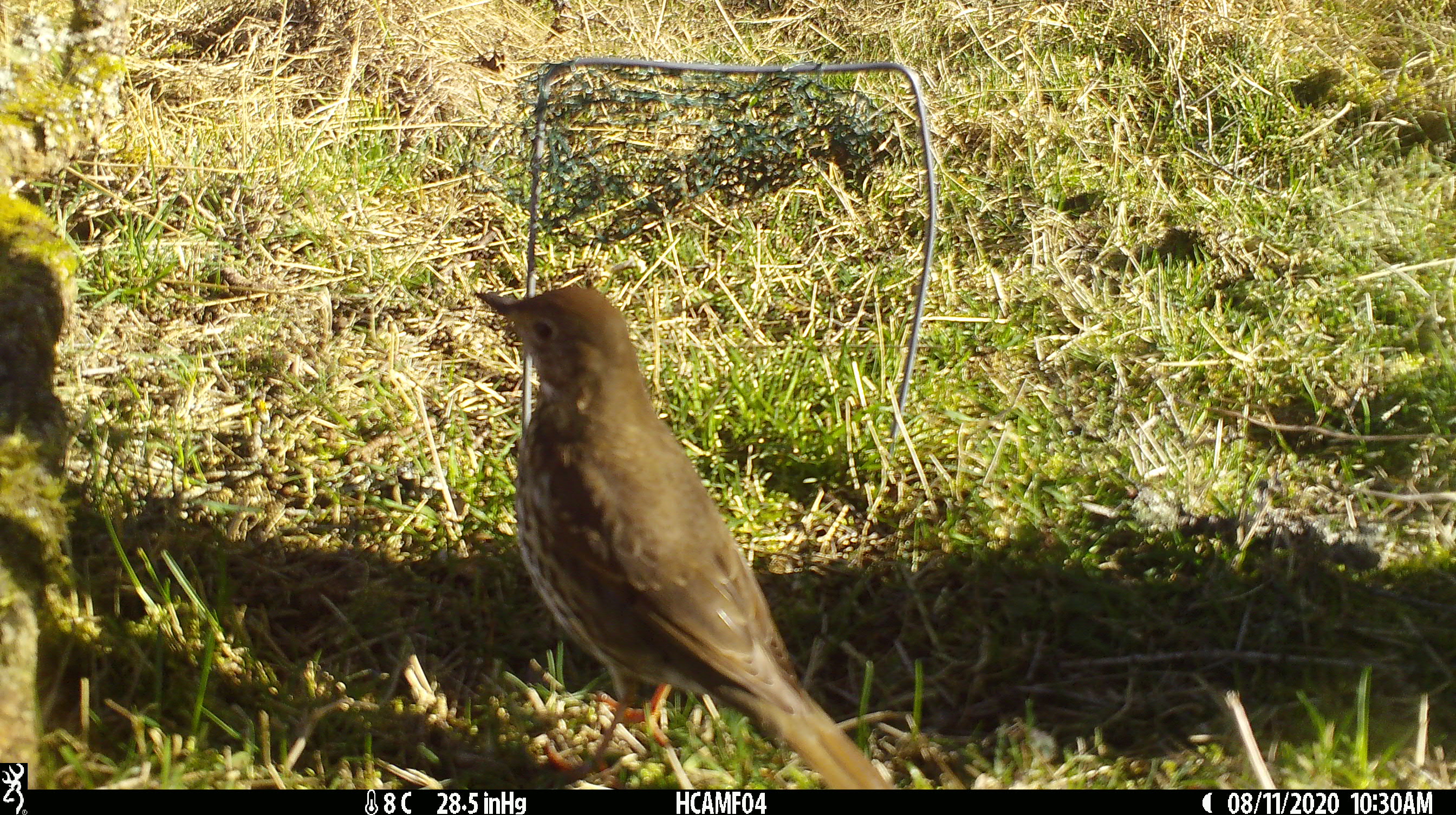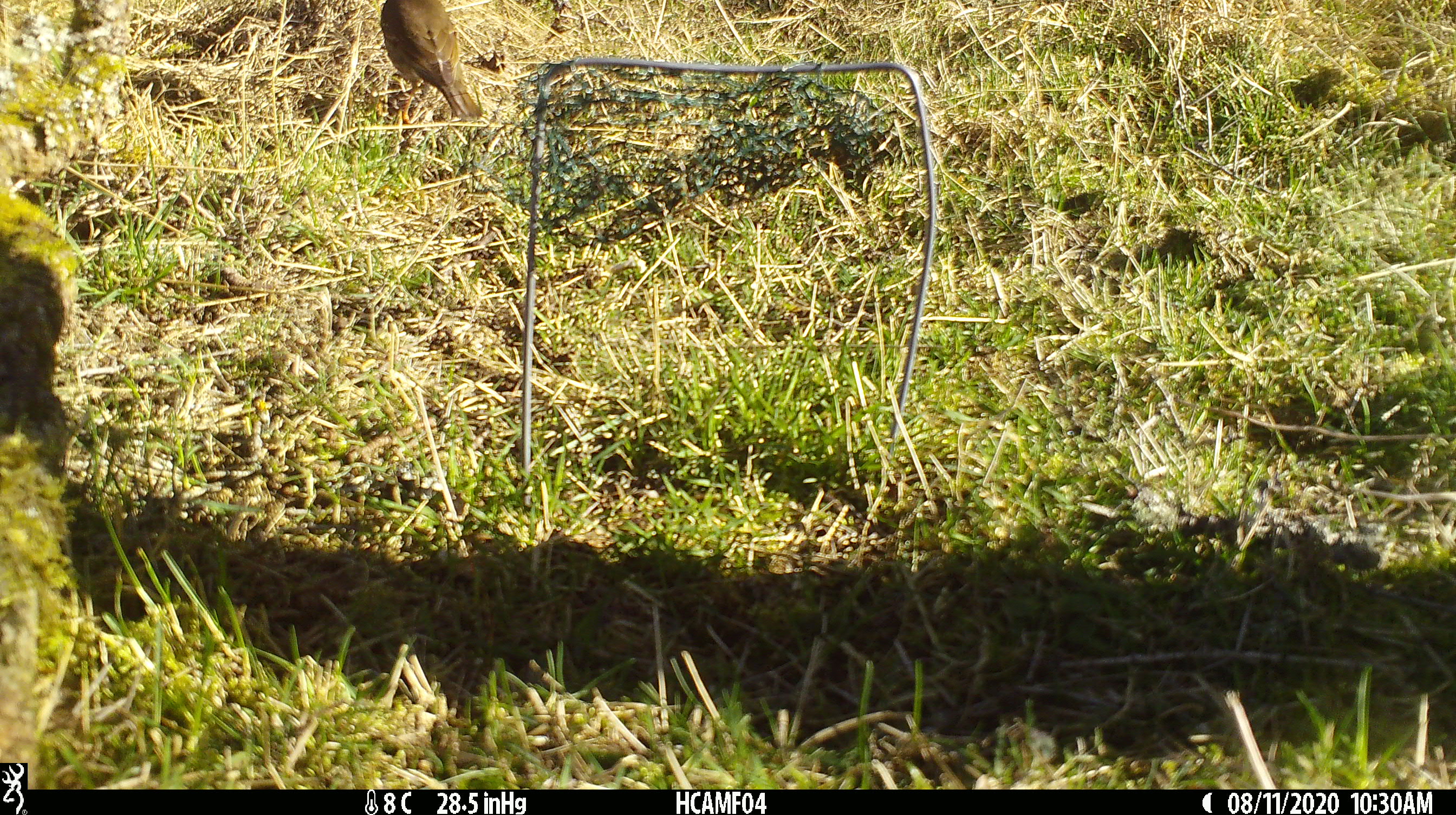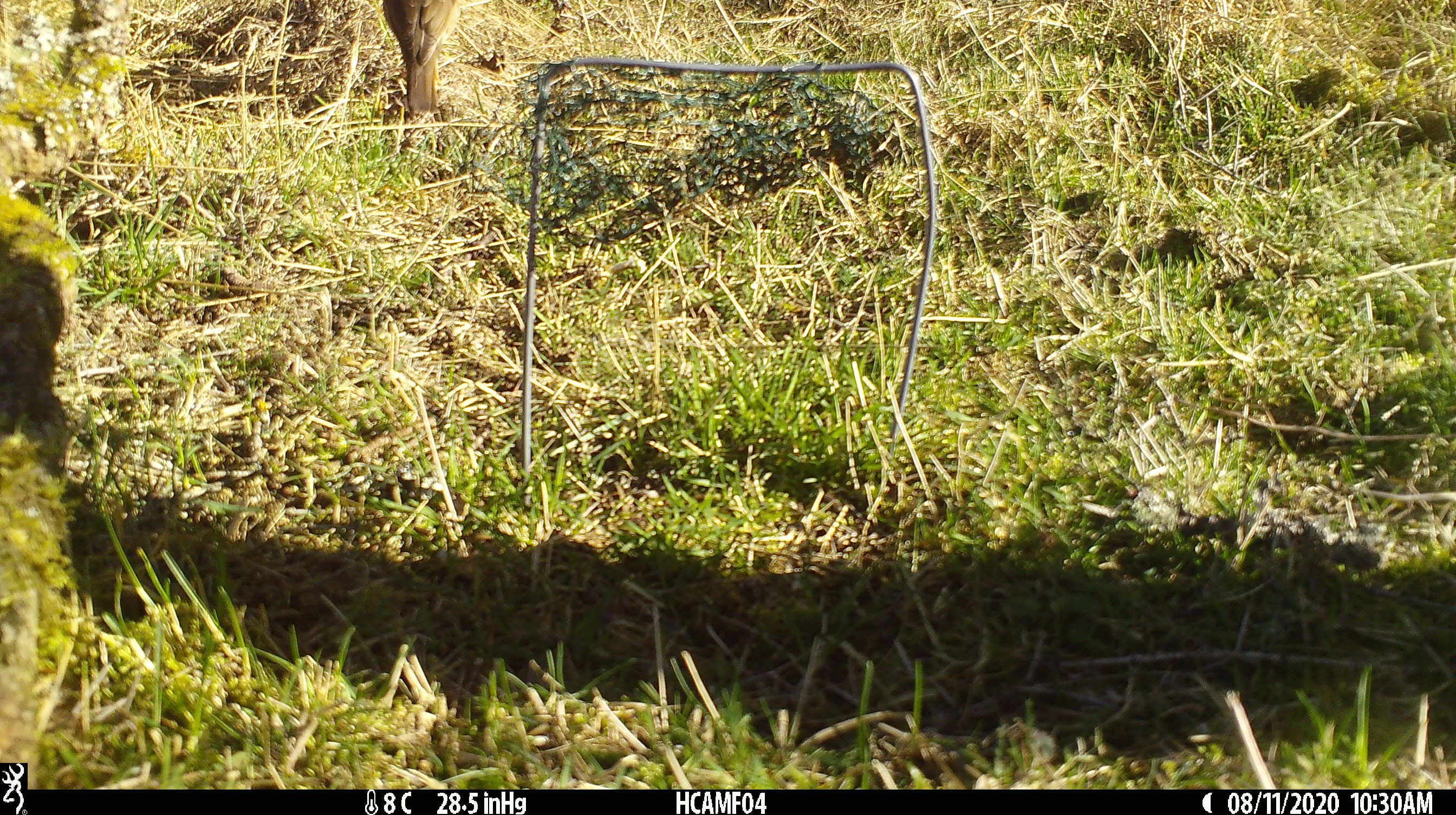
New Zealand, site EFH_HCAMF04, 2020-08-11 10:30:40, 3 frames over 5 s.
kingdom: Animalia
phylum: Chordata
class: Aves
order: Passeriformes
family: Turdidae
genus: Turdus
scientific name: Turdus philomelos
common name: song thrush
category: thrush